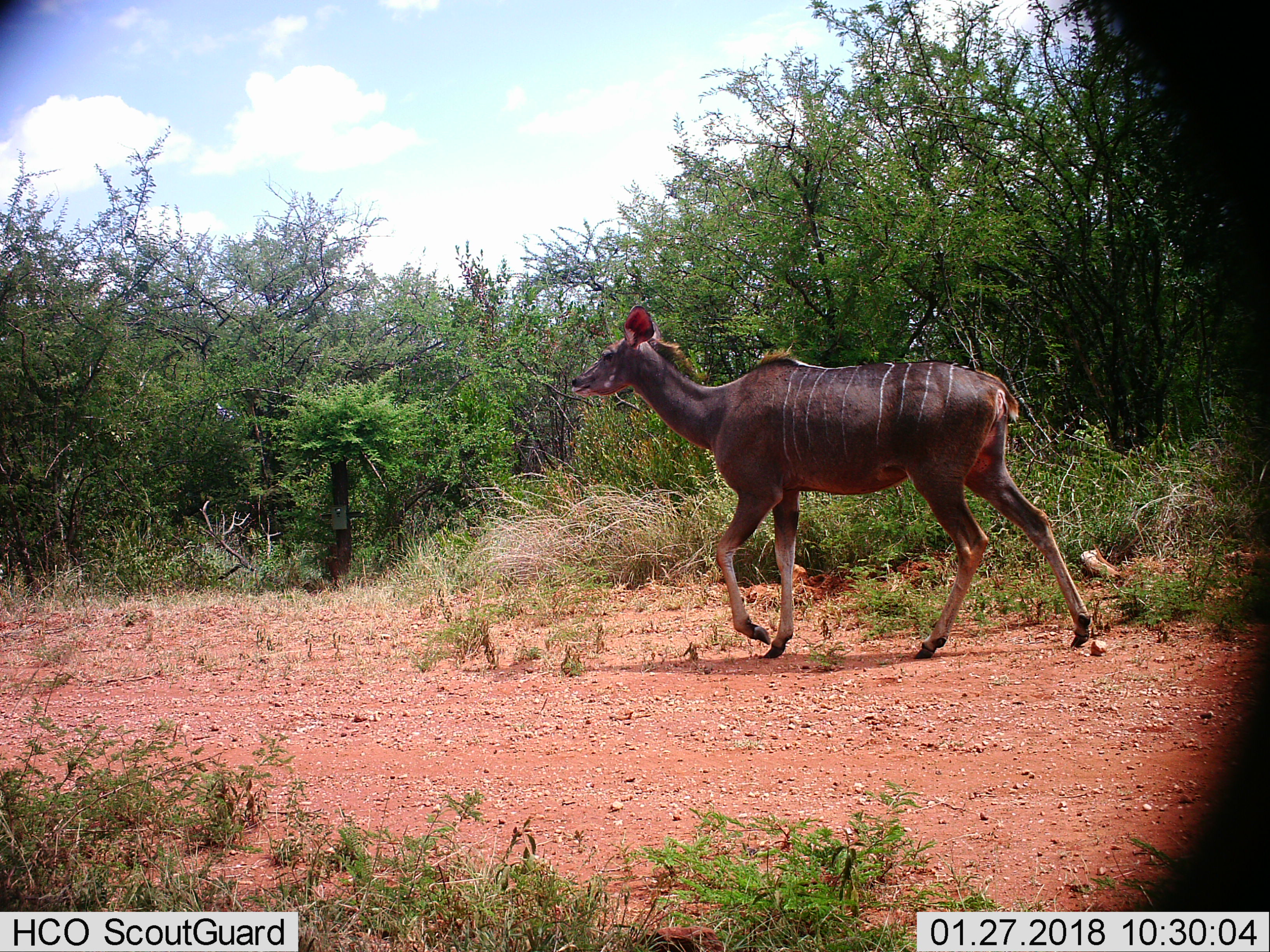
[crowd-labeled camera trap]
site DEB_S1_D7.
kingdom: Animalia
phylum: Chordata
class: Mammalia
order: Artiodactyla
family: Bovidae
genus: Tragelaphus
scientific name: Tragelaphus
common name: kudu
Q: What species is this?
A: Kudu (Tragelaphus).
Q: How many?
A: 1.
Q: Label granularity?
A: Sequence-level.